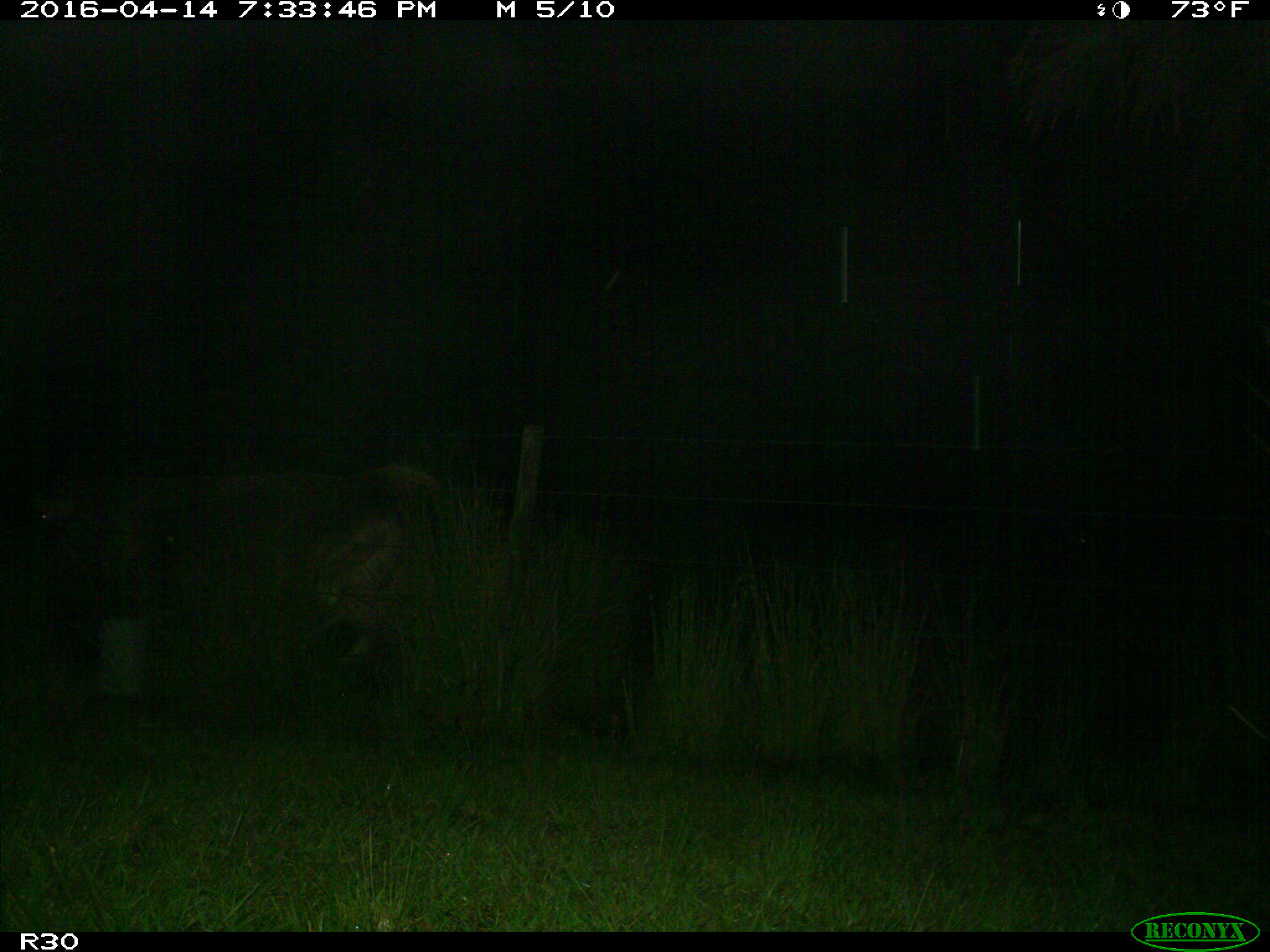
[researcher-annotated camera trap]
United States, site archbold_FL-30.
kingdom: Animalia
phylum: Chordata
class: Mammalia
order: Artiodactyla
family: Bovidae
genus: Bos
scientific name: Bos taurus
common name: domestic cow